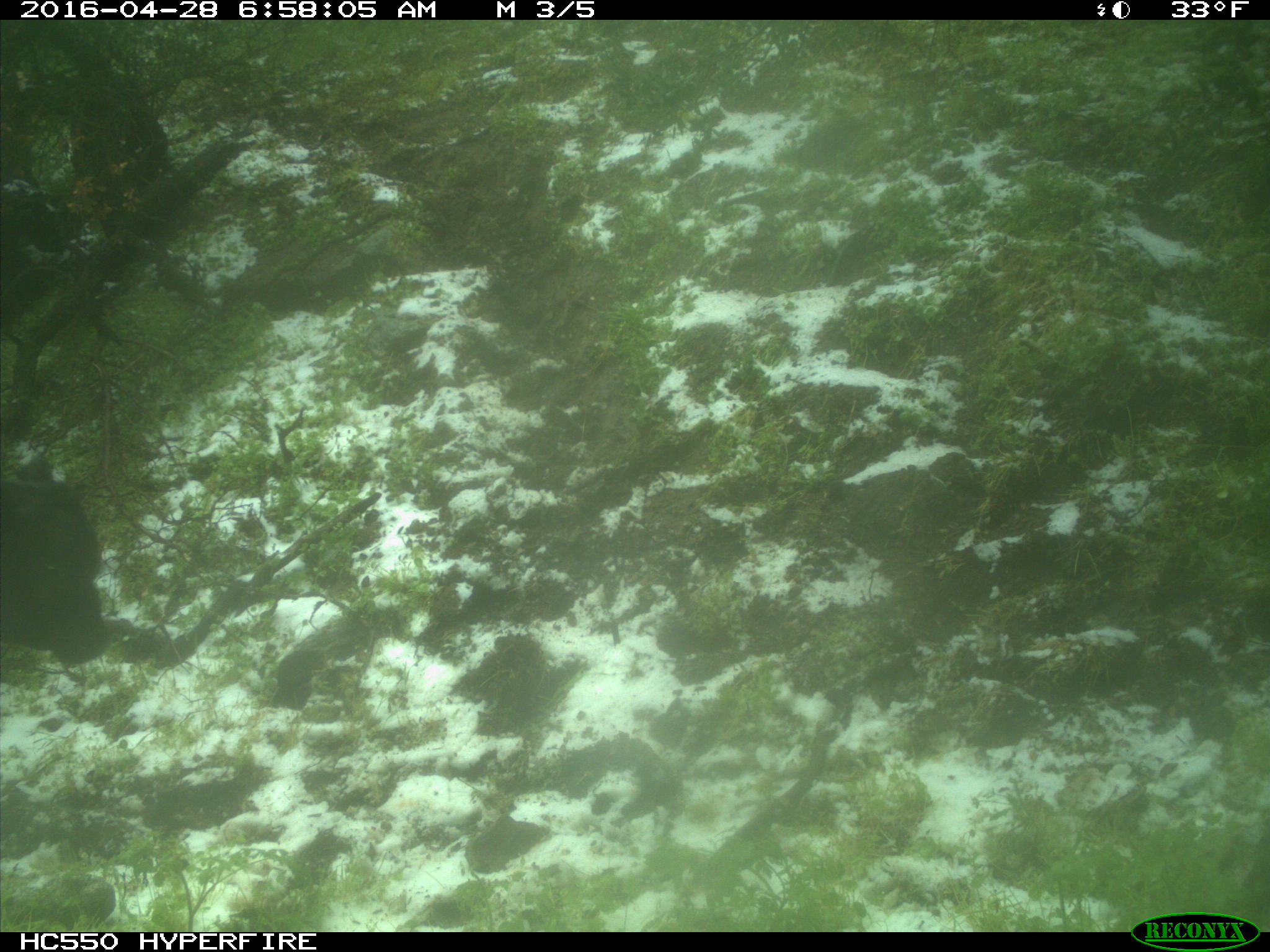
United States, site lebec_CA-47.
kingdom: Animalia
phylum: Chordata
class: Mammalia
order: Artiodactyla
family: Bovidae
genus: Bos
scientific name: Bos taurus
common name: domestic cow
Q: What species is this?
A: Bos taurus (domestic cow).